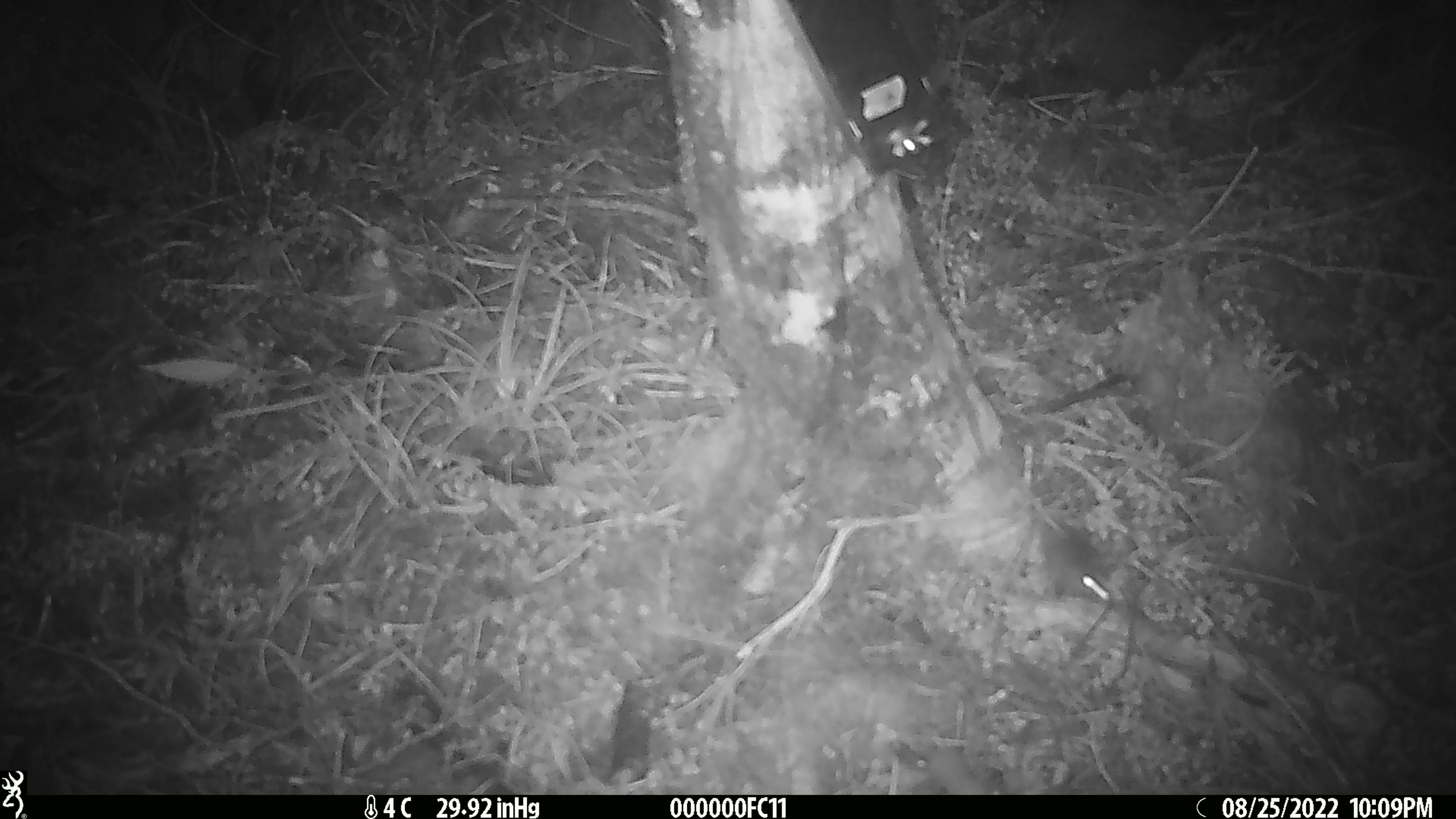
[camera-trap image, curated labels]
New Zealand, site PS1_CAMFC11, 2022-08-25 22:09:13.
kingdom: Animalia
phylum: Chordata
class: Mammalia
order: Rodentia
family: Muridae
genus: Mus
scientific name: Mus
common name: mouse